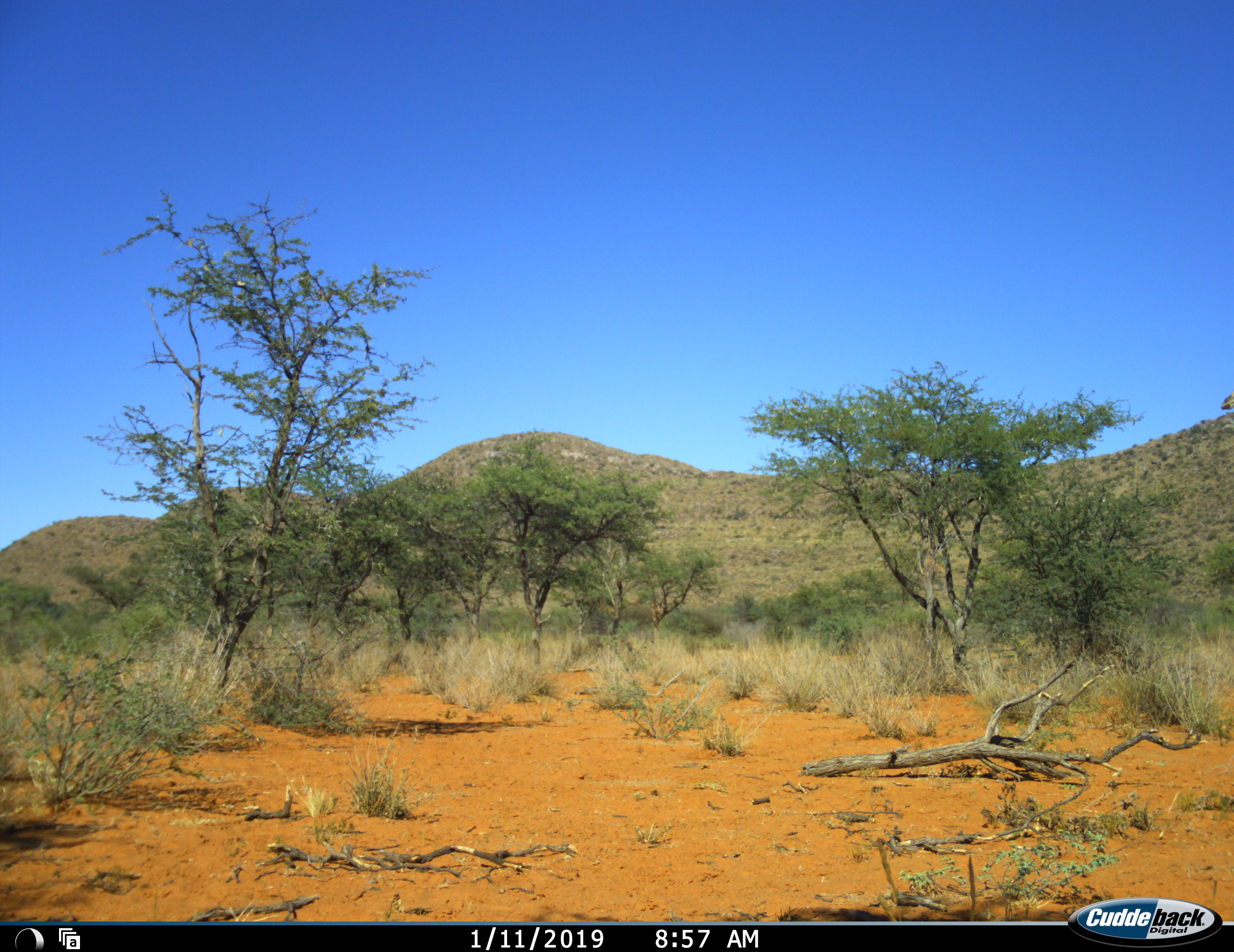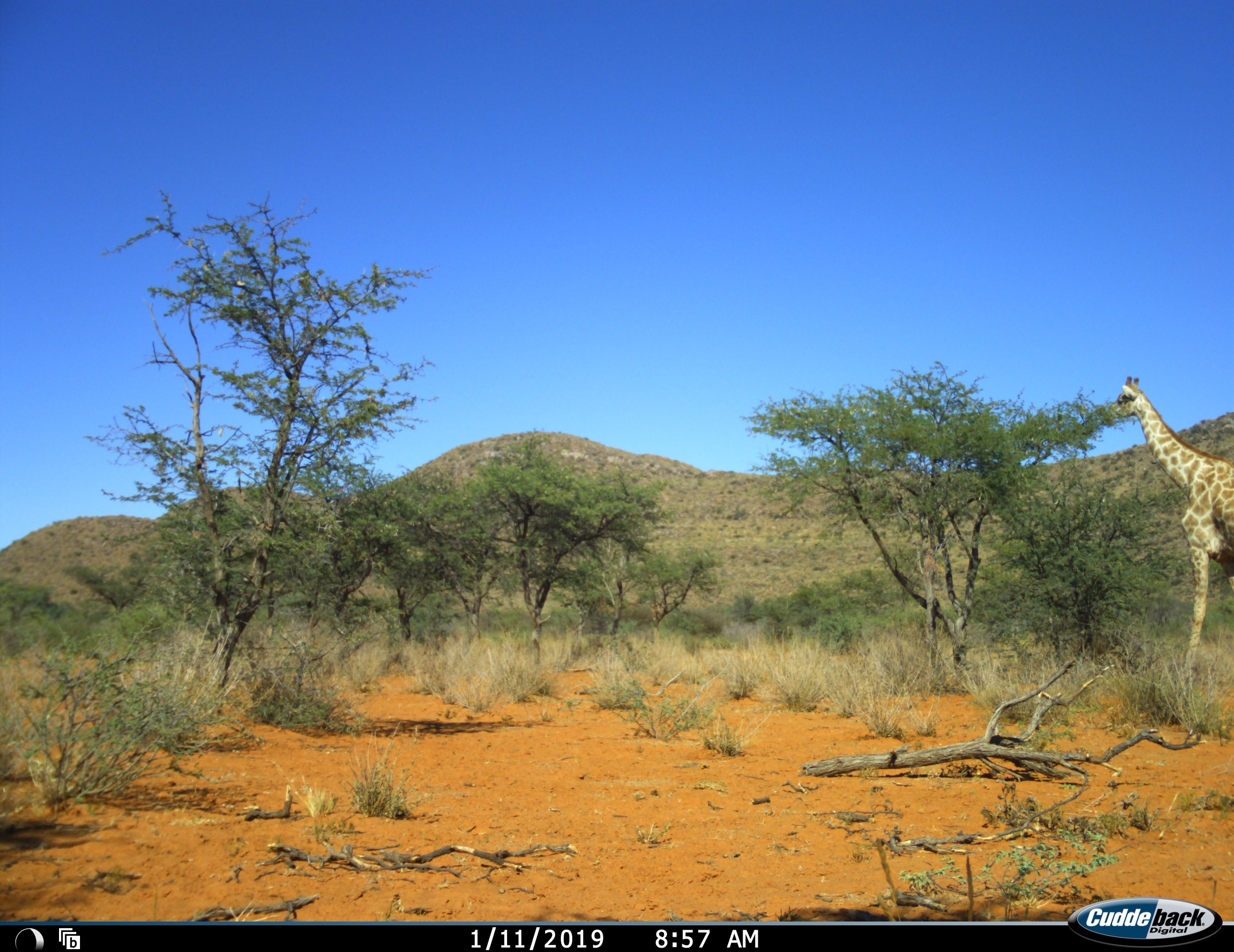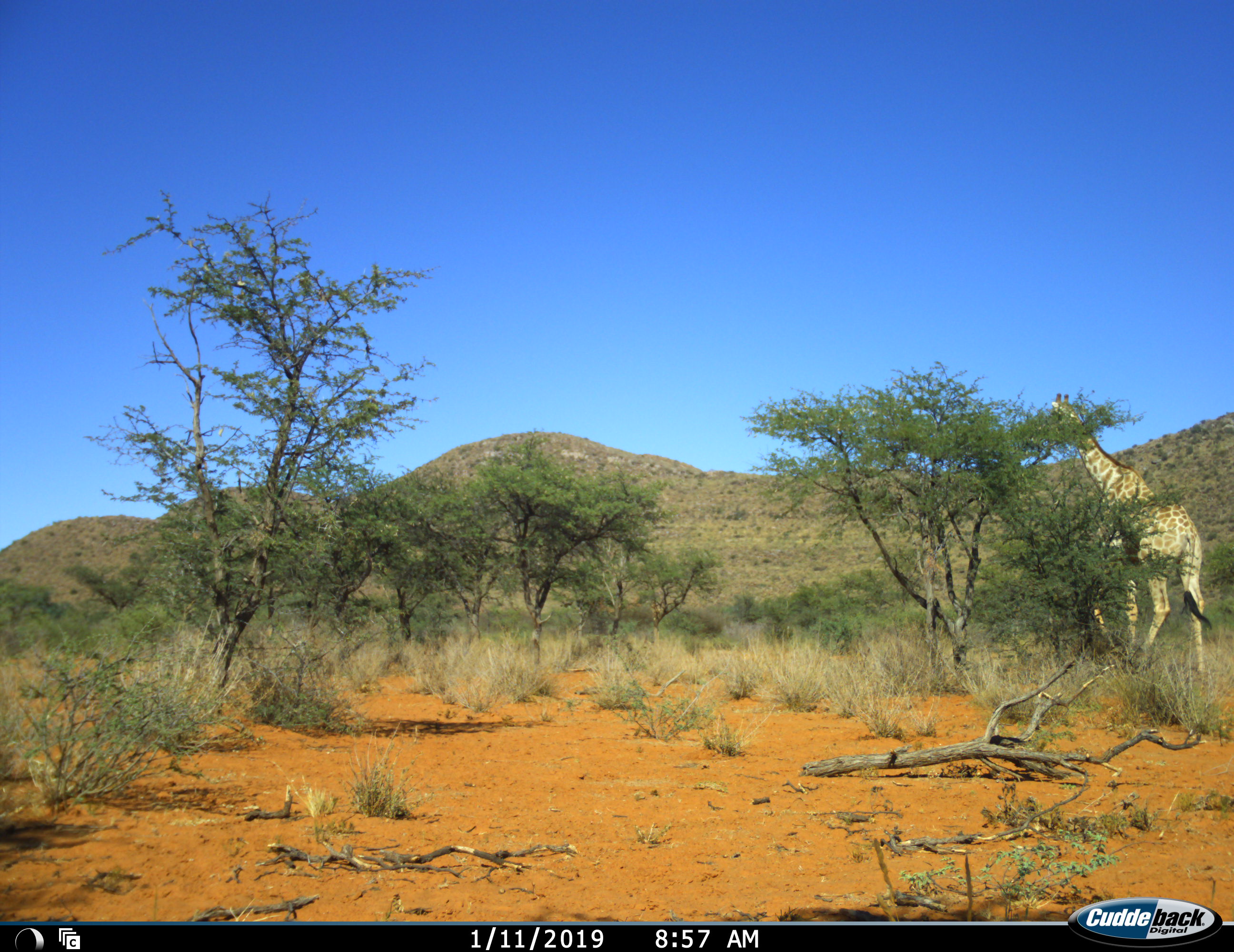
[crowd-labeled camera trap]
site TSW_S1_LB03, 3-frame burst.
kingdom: Animalia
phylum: Chordata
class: Mammalia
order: Artiodactyla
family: Giraffidae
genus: Giraffa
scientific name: Giraffa camelopardalis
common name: giraffe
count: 1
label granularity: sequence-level